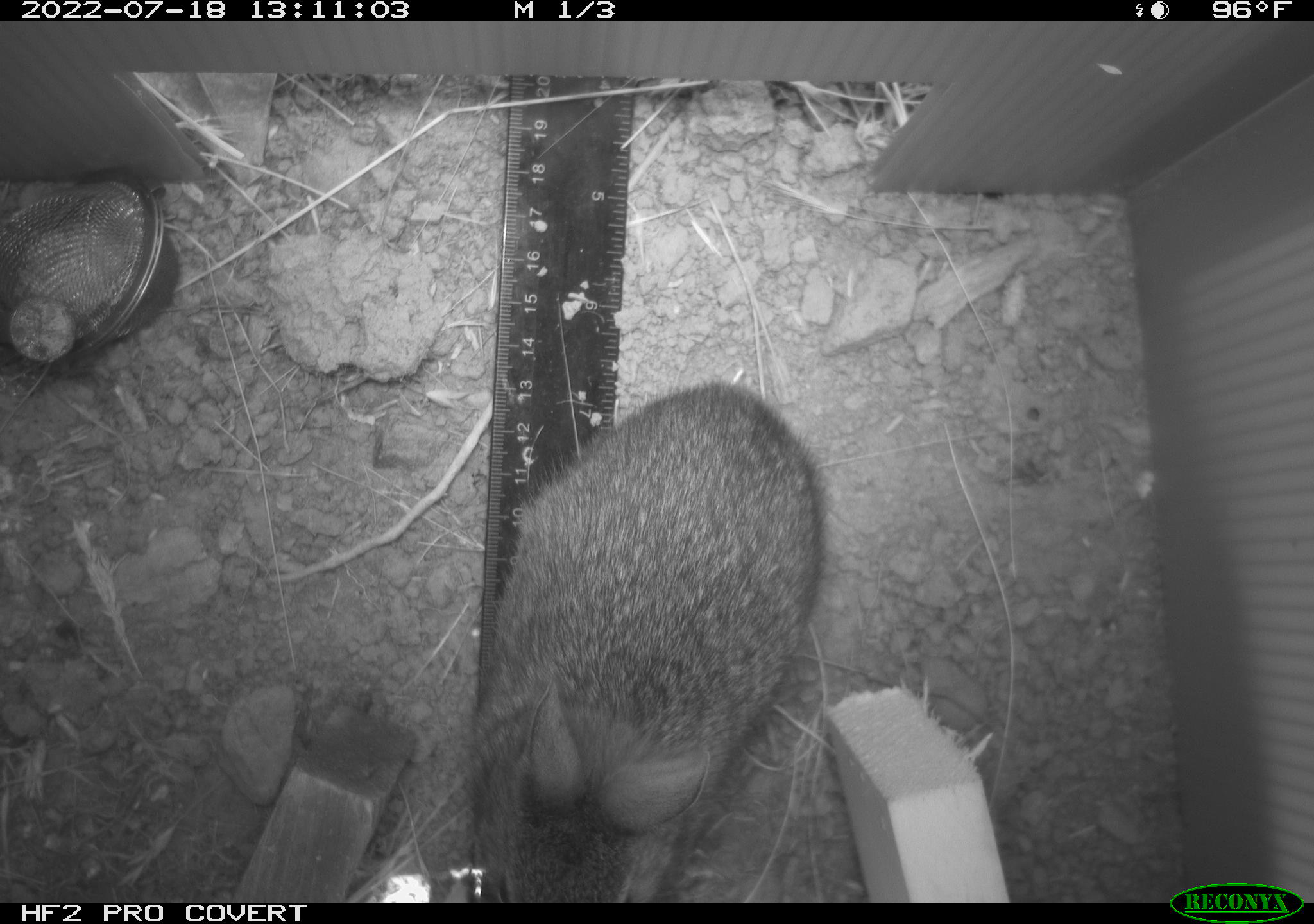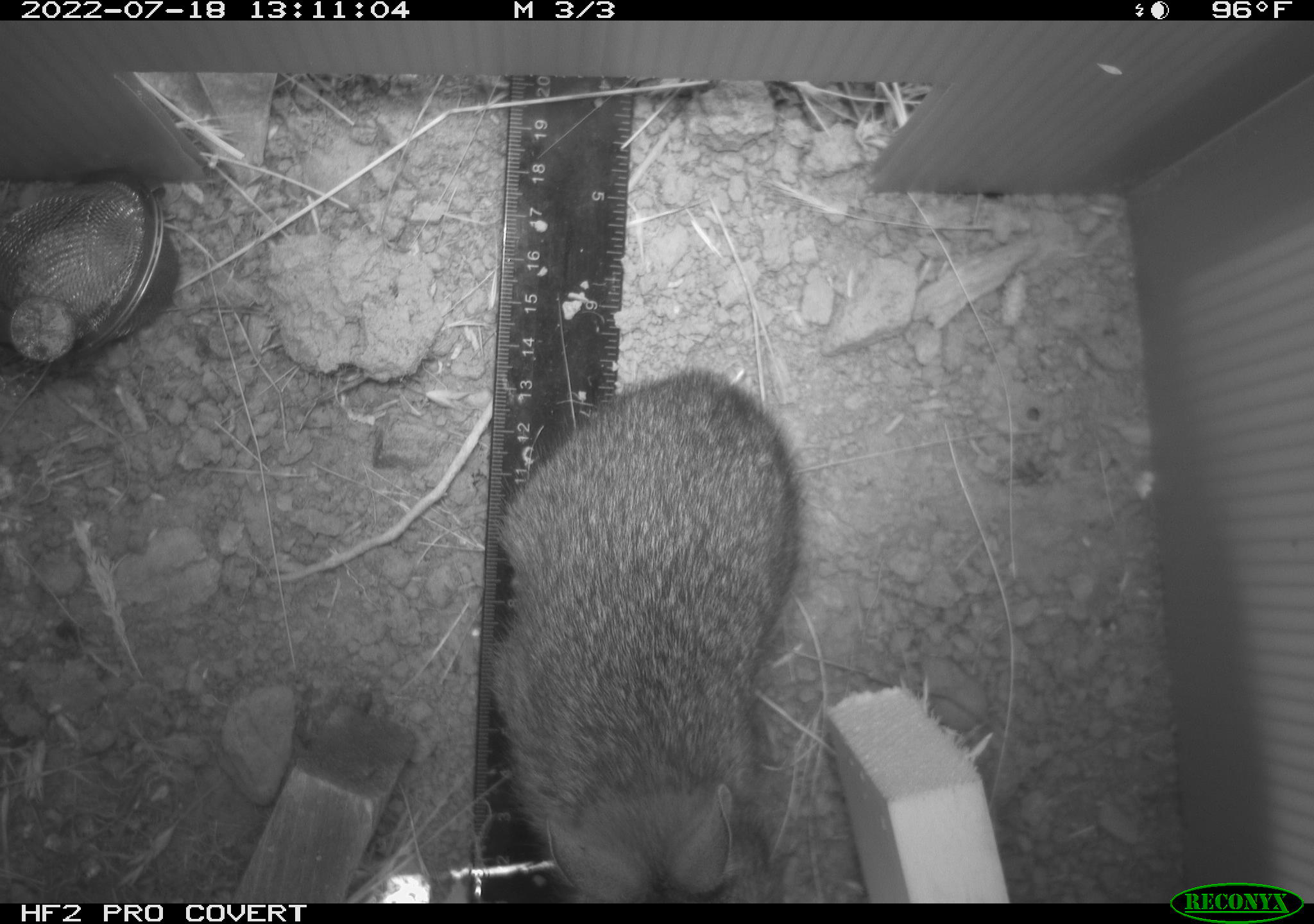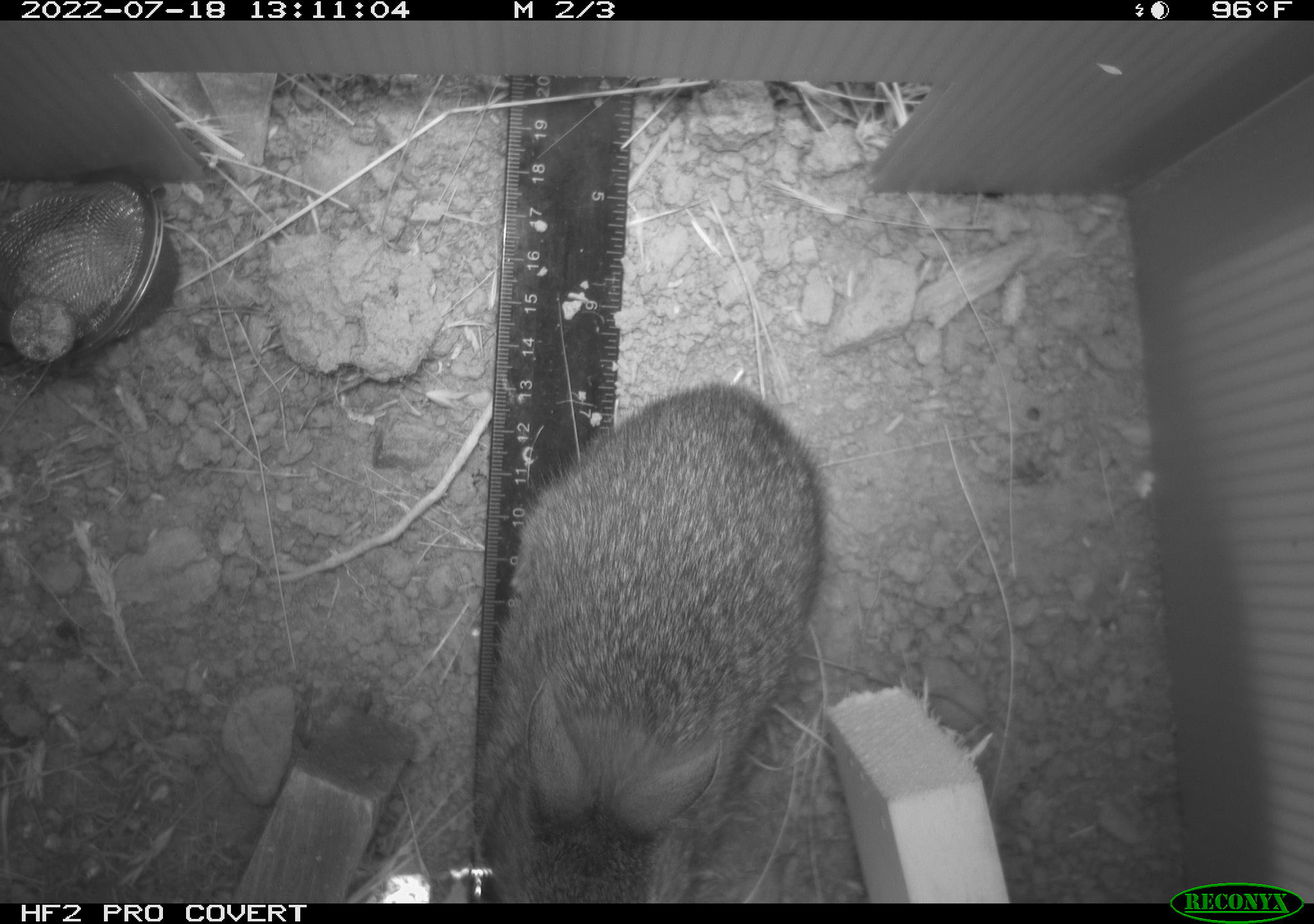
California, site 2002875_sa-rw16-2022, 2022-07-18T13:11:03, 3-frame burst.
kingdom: Animalia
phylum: Chordata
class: Mammalia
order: Lagomorpha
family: Leporidae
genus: Sylvilagus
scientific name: Sylvilagus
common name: cottontail rabbits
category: sylvilagus species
Sylvilagus species (cottontail rabbits) (Sylvilagus).